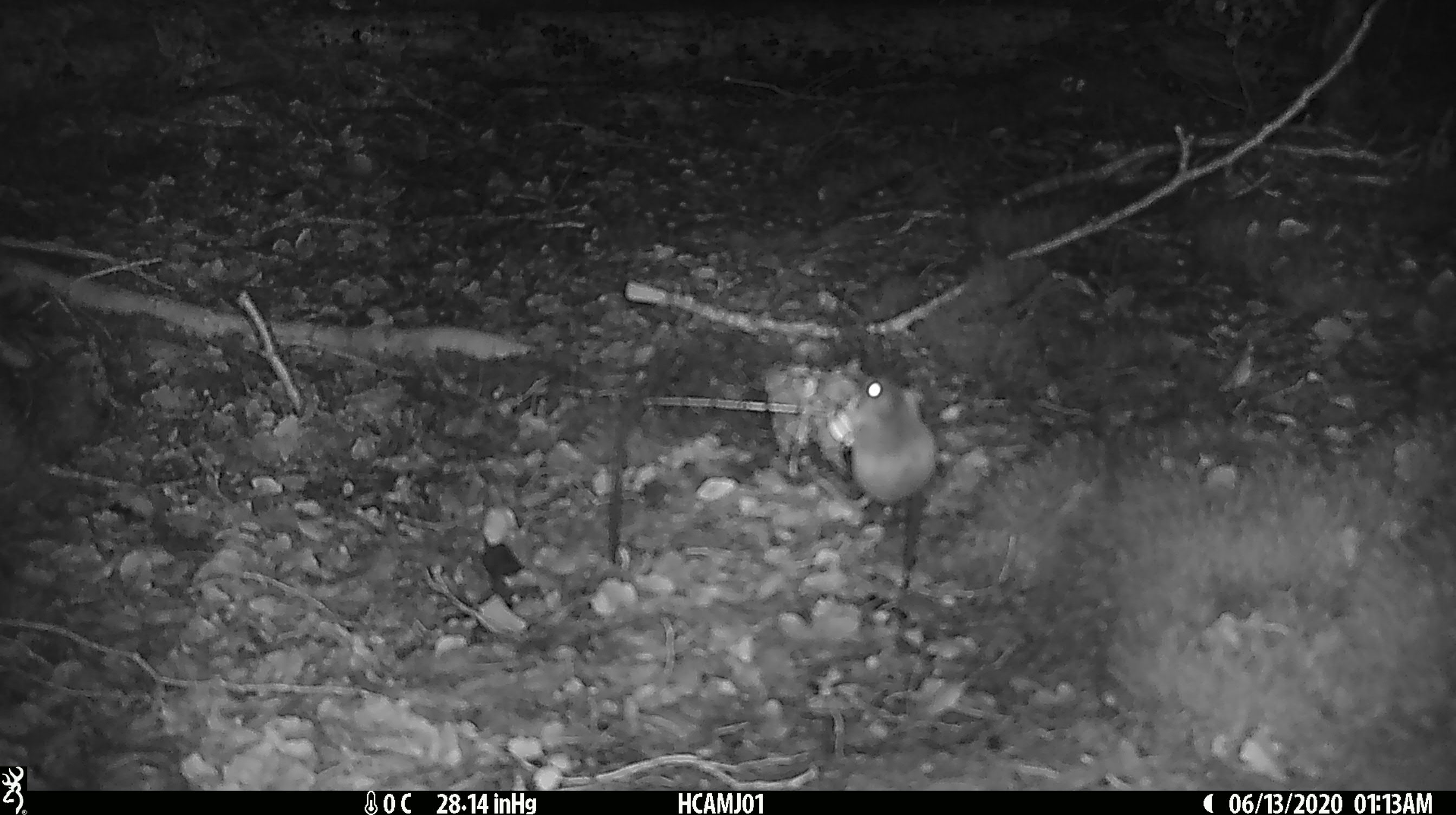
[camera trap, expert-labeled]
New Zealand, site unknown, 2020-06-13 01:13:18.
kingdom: Animalia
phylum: Chordata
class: Mammalia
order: Rodentia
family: Muridae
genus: Mus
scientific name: Mus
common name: mouse